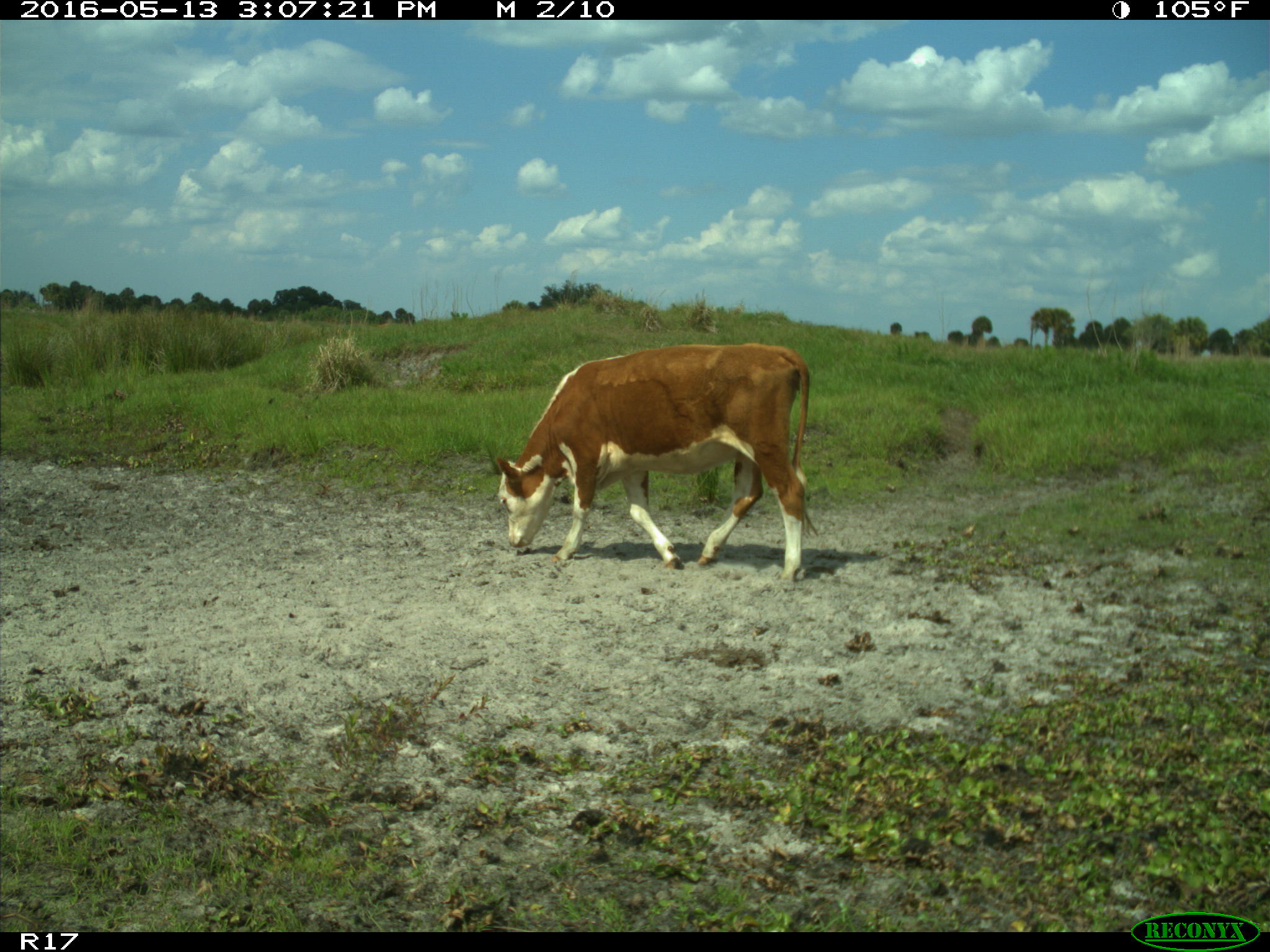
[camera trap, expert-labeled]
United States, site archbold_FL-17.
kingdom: Animalia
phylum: Chordata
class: Mammalia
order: Artiodactyla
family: Bovidae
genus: Bos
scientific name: Bos taurus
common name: domestic cow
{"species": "Bos taurus (domestic cow)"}